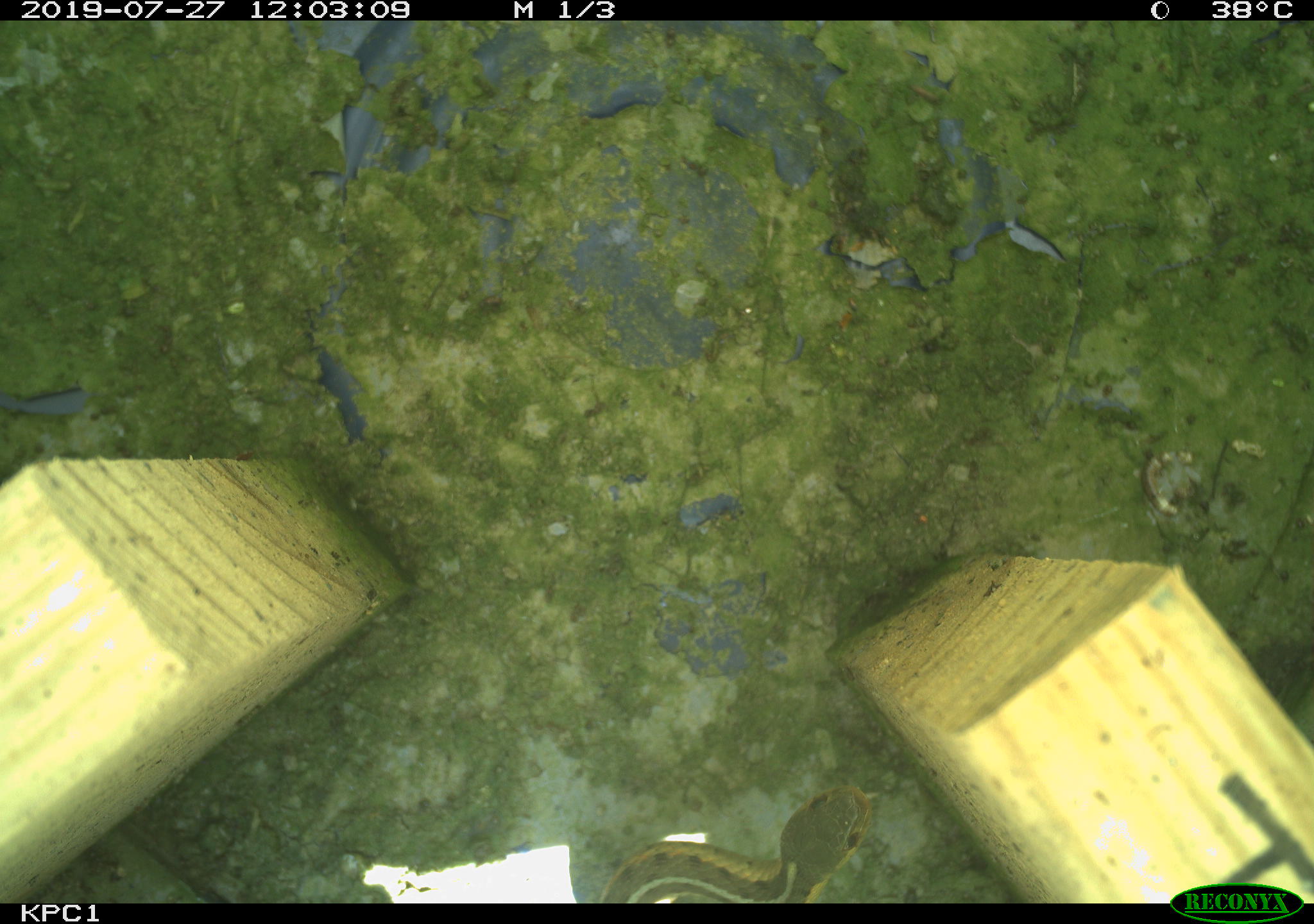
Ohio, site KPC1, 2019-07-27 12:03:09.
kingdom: Animalia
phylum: Chordata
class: Reptilia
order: Squamata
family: Colubridae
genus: Thamnophis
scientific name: Thamnophis sirtalis sirtalis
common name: eastern gartersnake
Eastern gartersnake (Thamnophis sirtalis sirtalis).